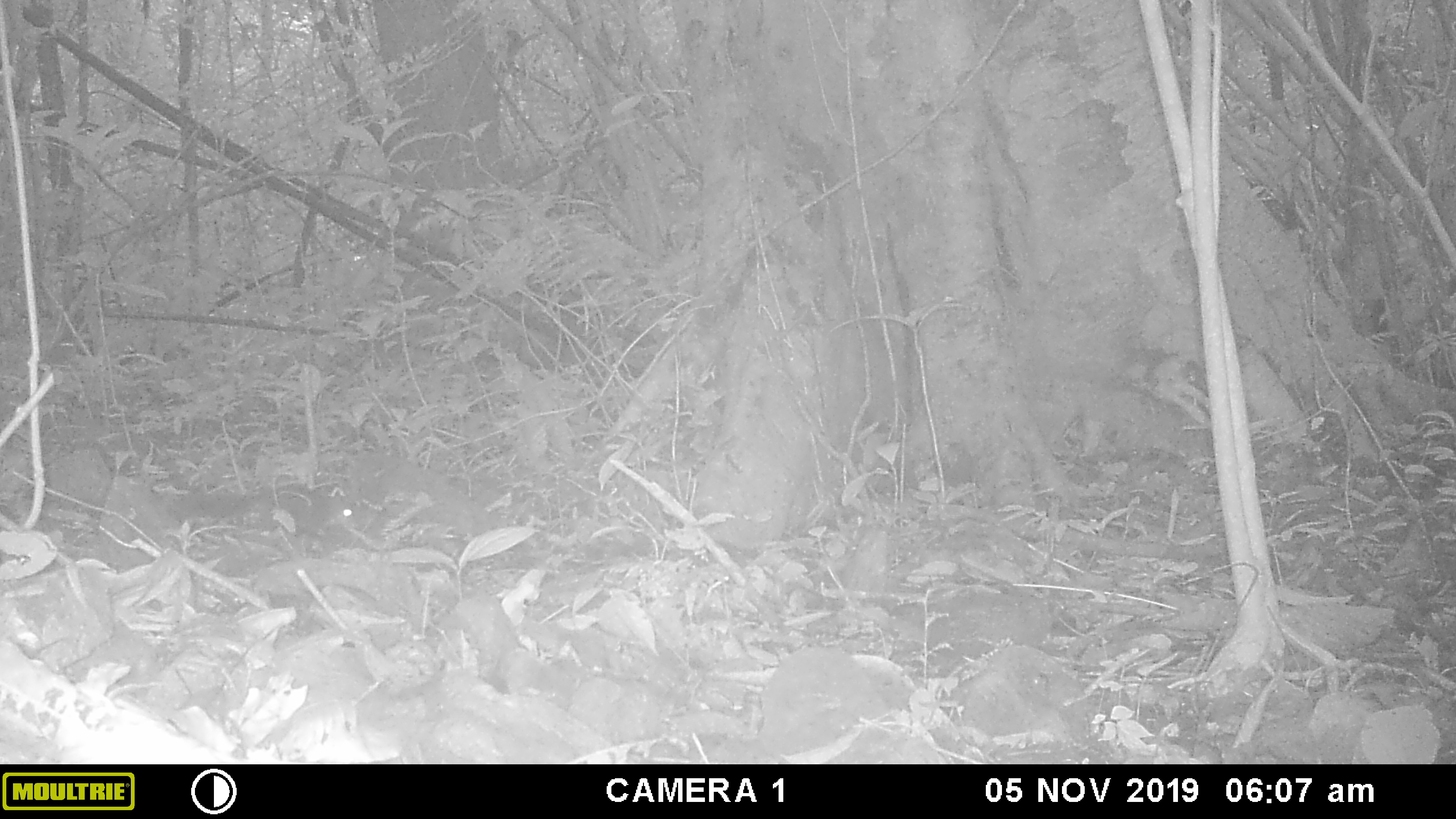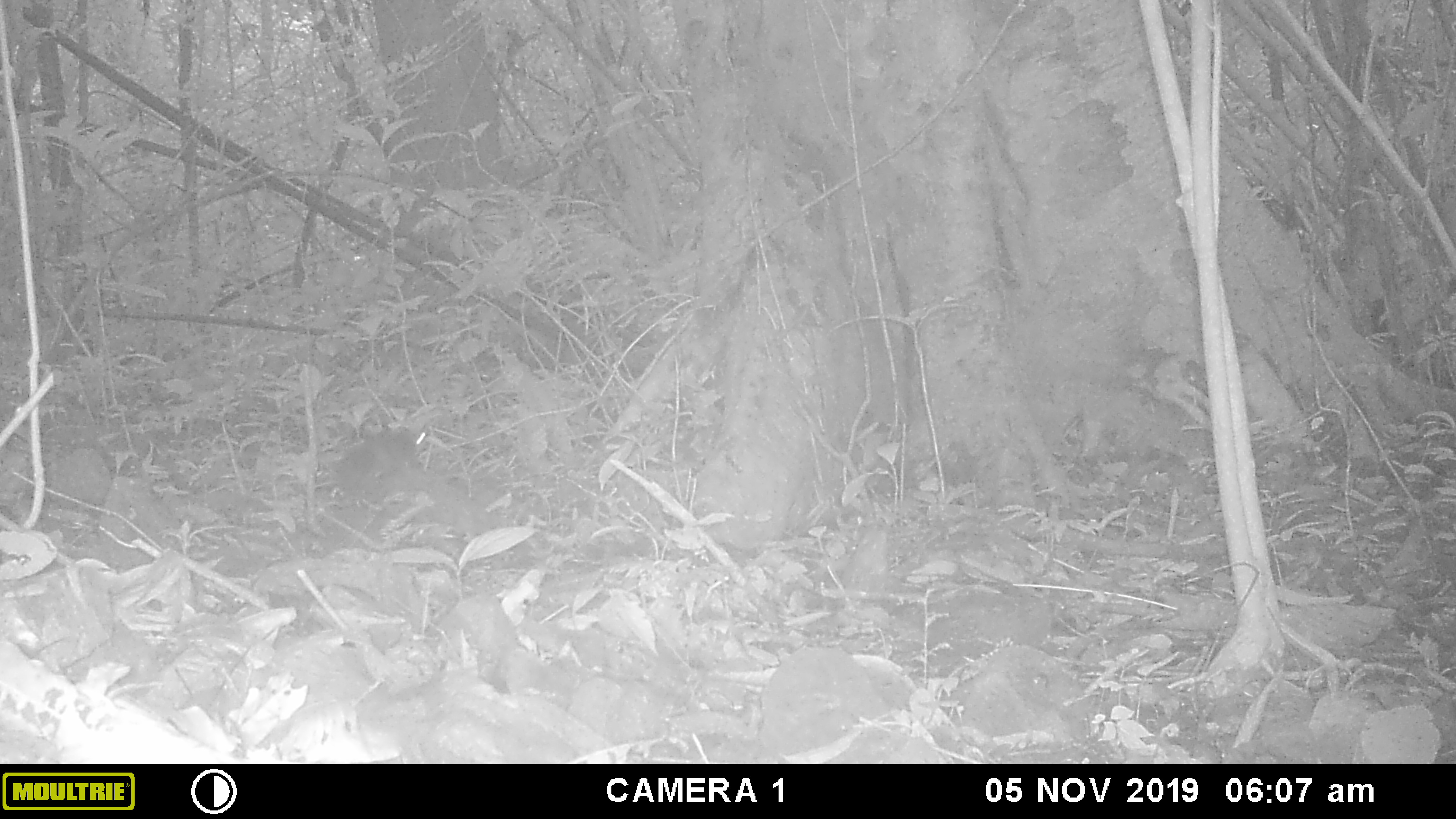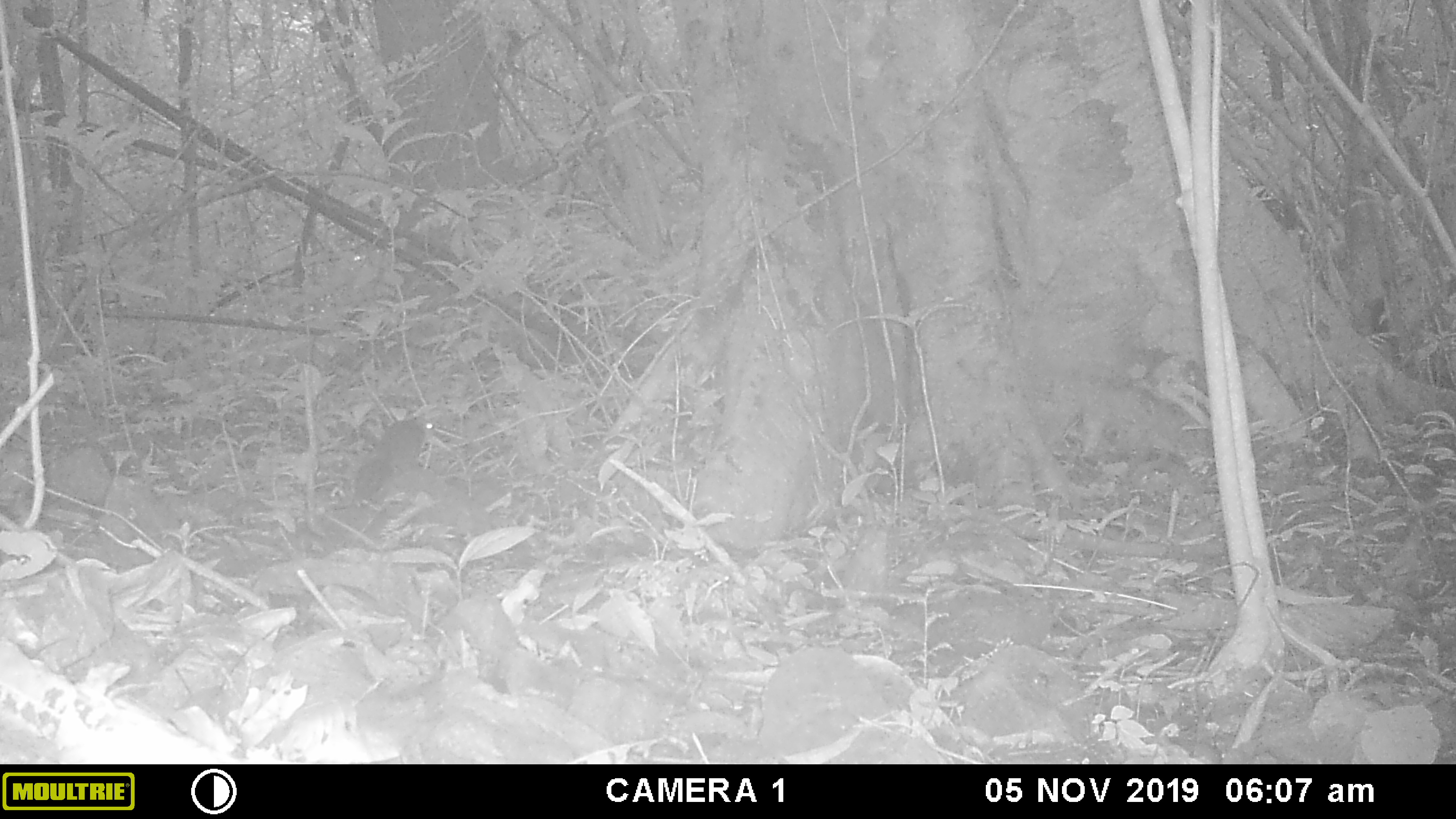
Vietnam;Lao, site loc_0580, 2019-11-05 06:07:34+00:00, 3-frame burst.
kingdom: Animalia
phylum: Chordata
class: Mammalia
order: Rodentia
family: Sciuridae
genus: Sciurus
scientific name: Sciurus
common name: squirrel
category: unidentified squirrel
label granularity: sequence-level